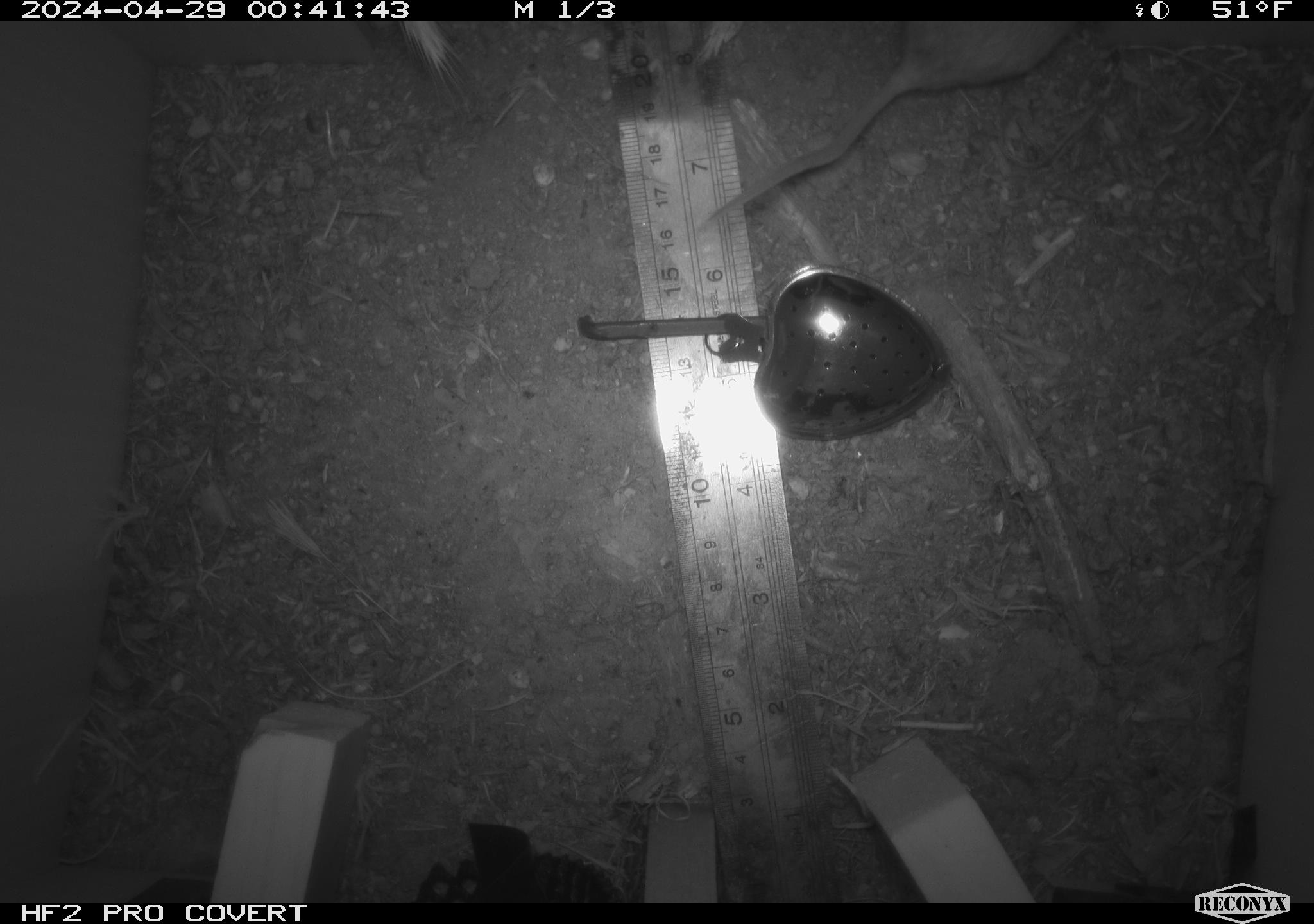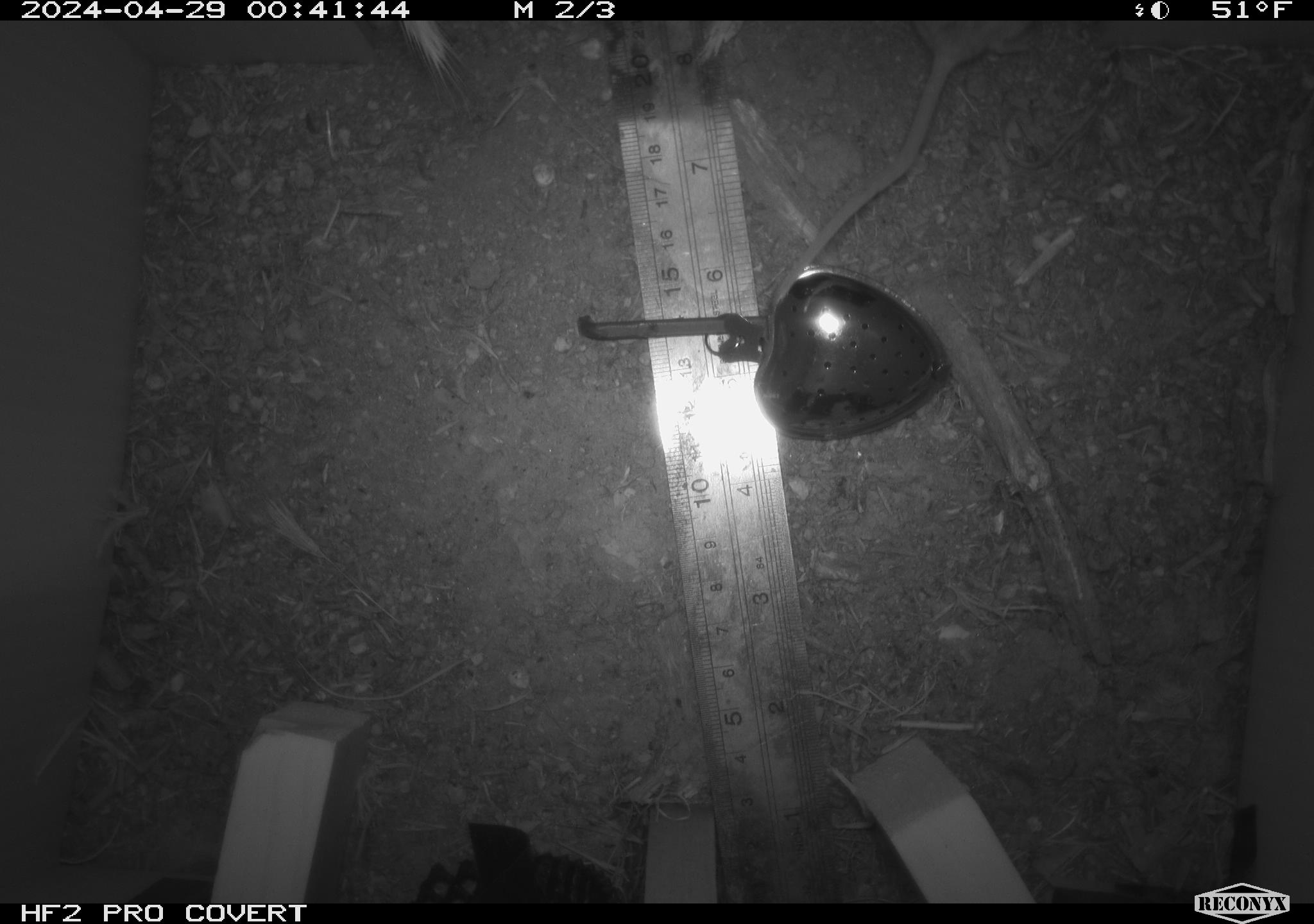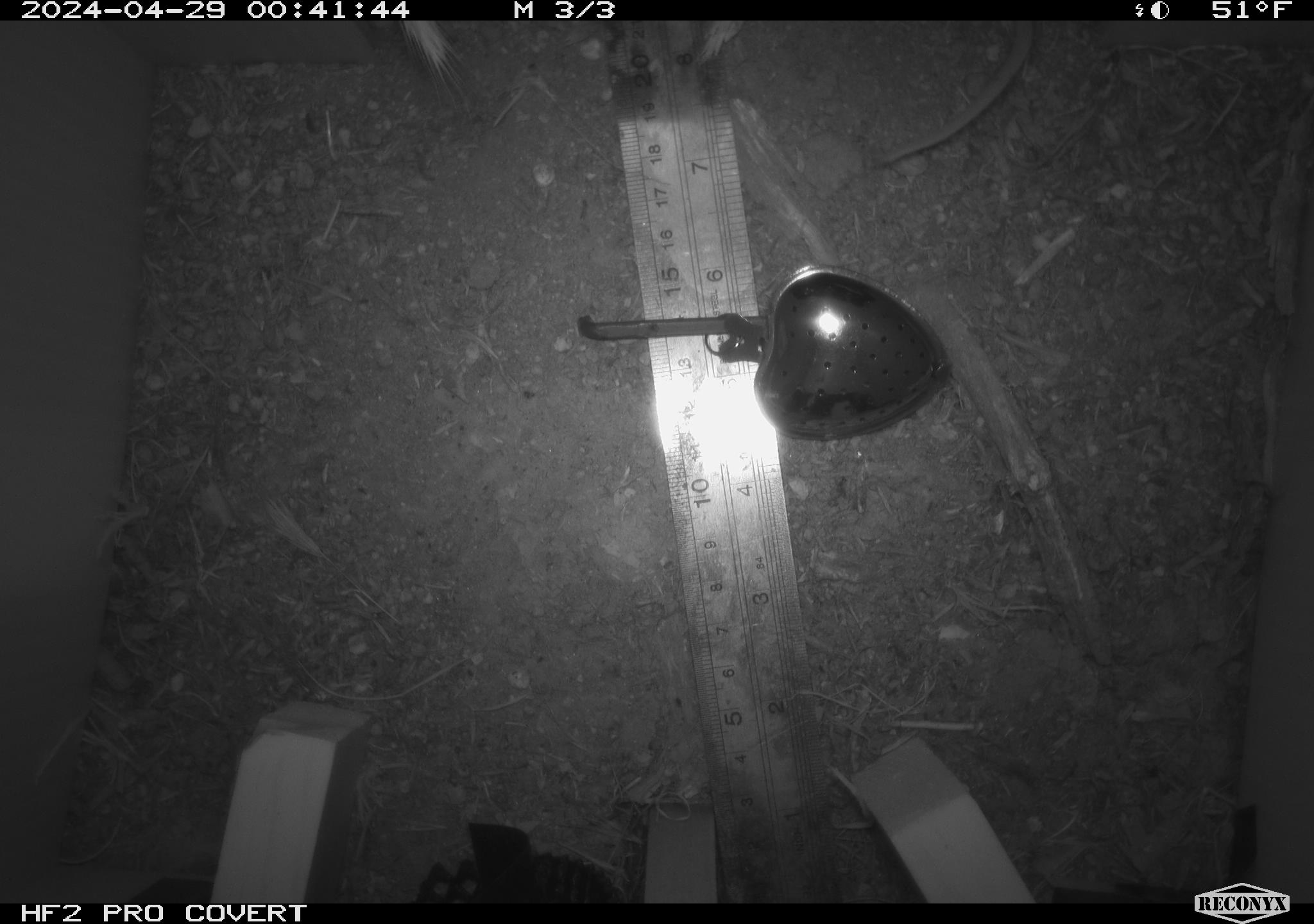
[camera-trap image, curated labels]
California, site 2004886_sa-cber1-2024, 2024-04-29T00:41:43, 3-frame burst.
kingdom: Animalia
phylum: Chordata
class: Mammalia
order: Rodentia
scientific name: Rodentia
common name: mouse species